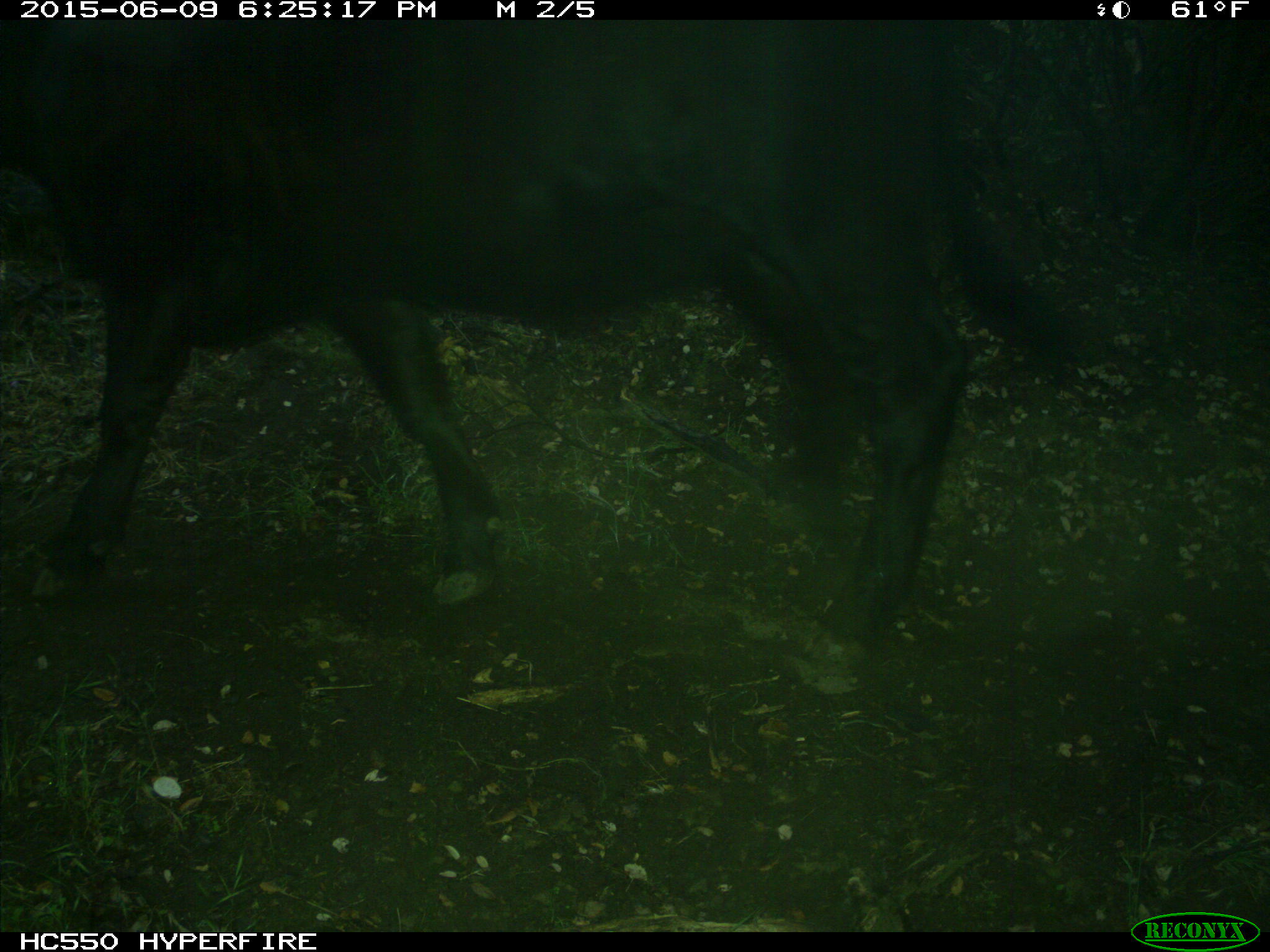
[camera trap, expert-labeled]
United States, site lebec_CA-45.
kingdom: Animalia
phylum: Chordata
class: Mammalia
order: Artiodactyla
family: Bovidae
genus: Bos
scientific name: Bos taurus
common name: domestic cow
Bos taurus (domestic cow).